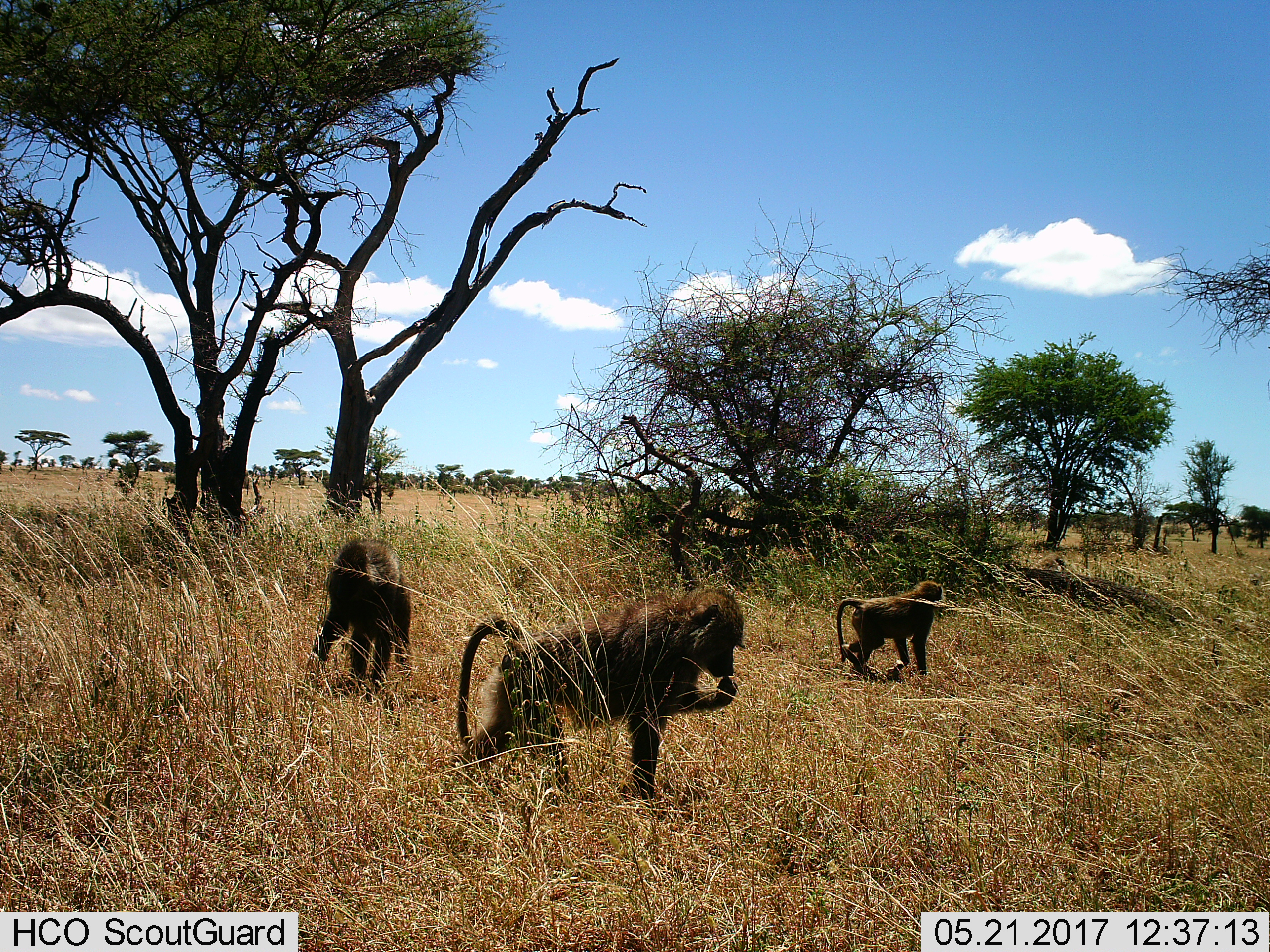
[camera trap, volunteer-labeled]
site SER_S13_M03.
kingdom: Animalia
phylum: Chordata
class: Mammalia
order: Primates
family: Cercopithecidae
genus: Papio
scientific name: Papio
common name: baboon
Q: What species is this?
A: Baboon (Papio).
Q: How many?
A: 3.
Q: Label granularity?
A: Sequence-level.